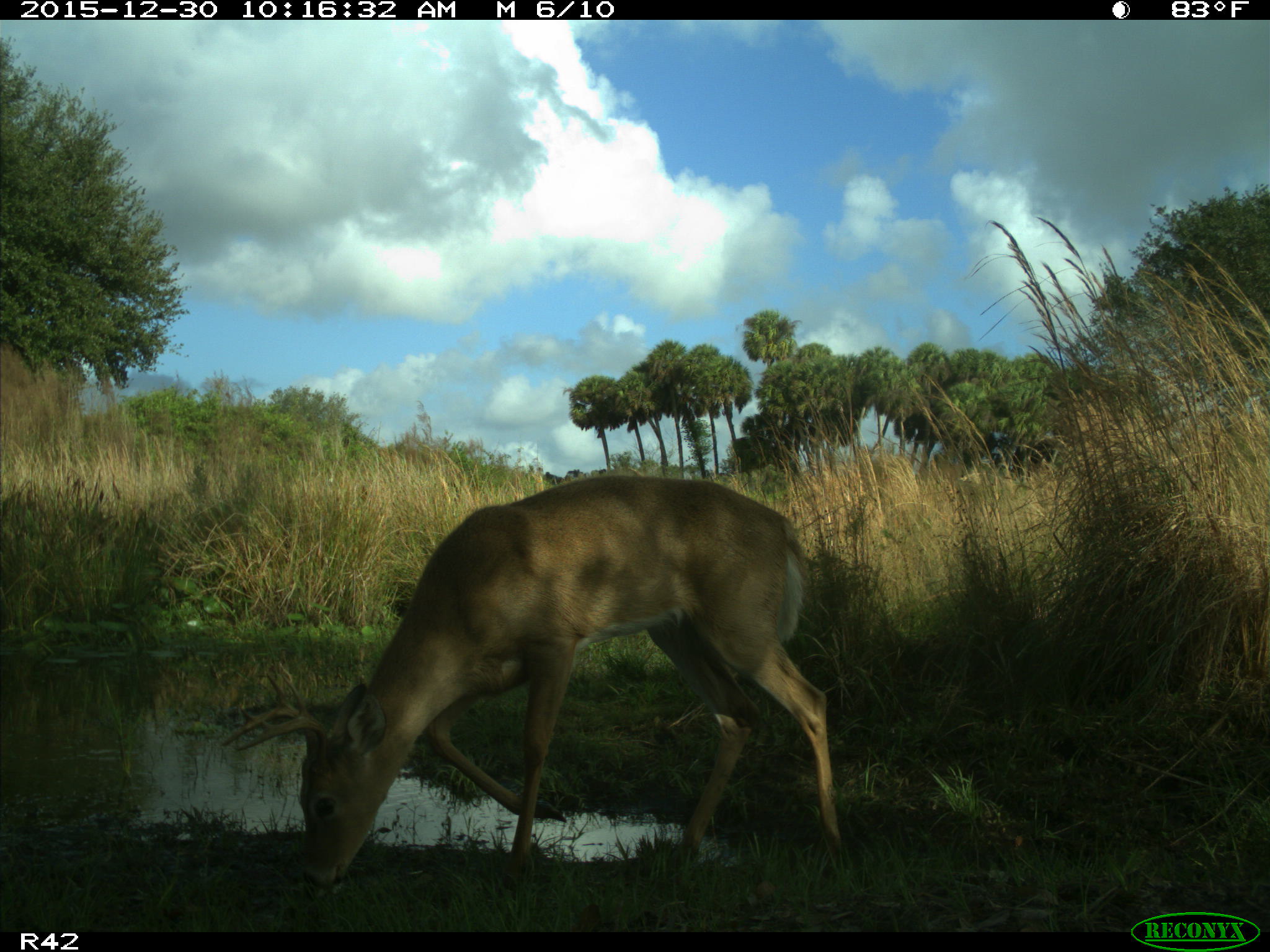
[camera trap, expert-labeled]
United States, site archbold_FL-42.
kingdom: Animalia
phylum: Chordata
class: Mammalia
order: Artiodactyla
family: Cervidae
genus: Odocoileus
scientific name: Odocoileus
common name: deer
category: unidentified deer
Unidentified deer (deer) (Odocoileus).